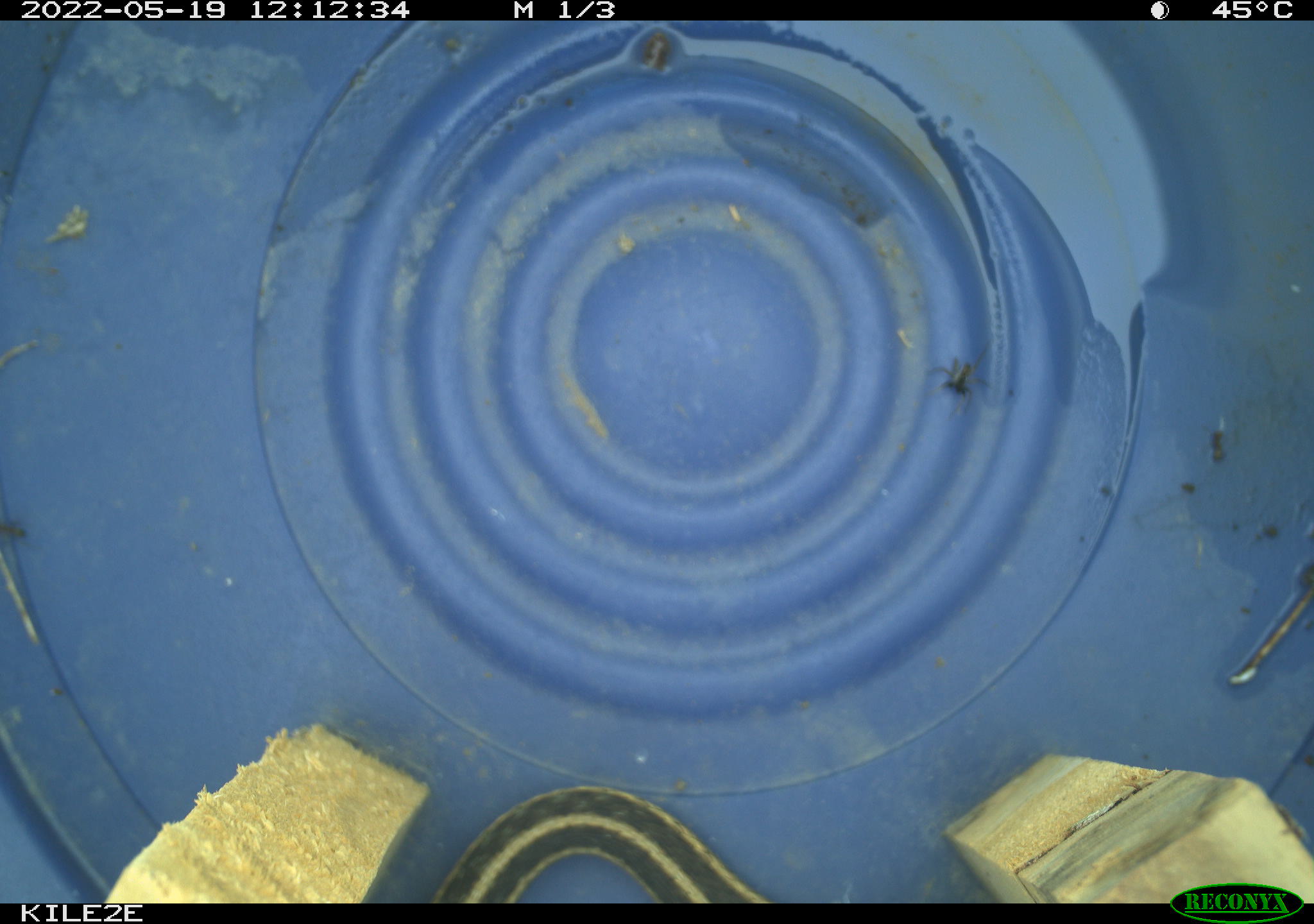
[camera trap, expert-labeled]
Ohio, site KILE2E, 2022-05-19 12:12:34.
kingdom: Animalia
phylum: Chordata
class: Reptilia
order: Squamata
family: Colubridae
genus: Thamnophis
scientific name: Thamnophis sirtalis sirtalis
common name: eastern gartersnake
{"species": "eastern gartersnake (Thamnophis sirtalis sirtalis)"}